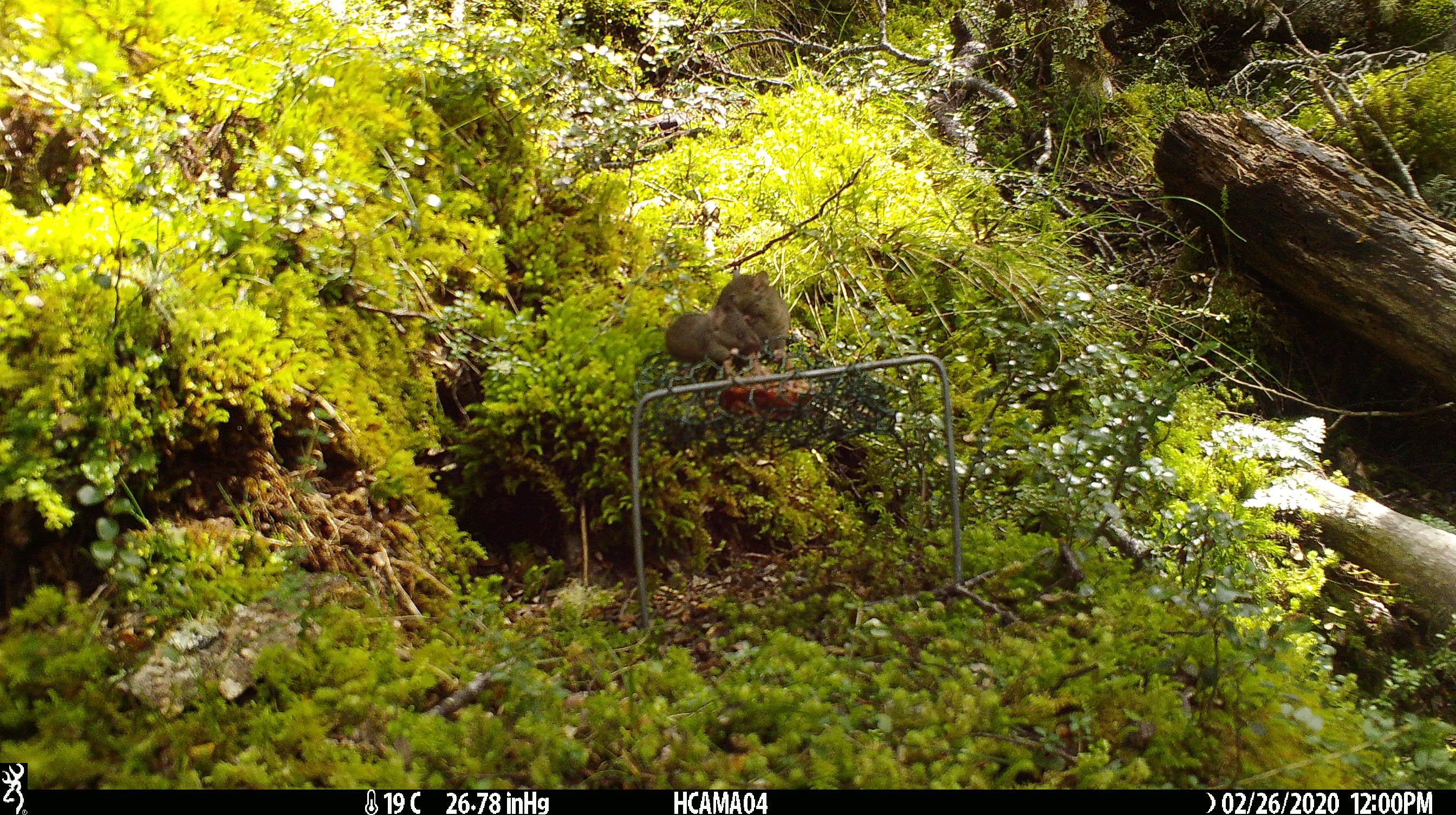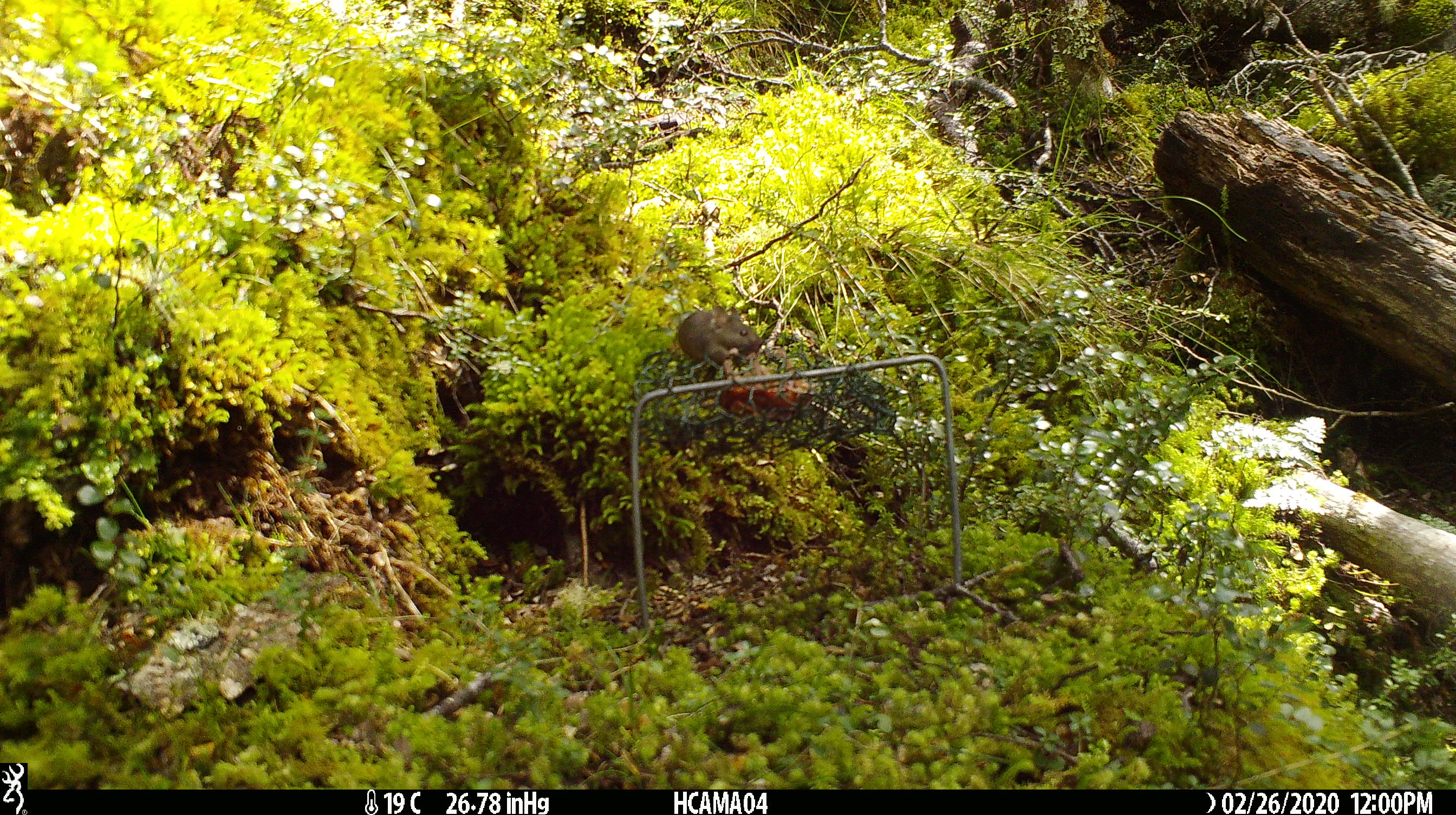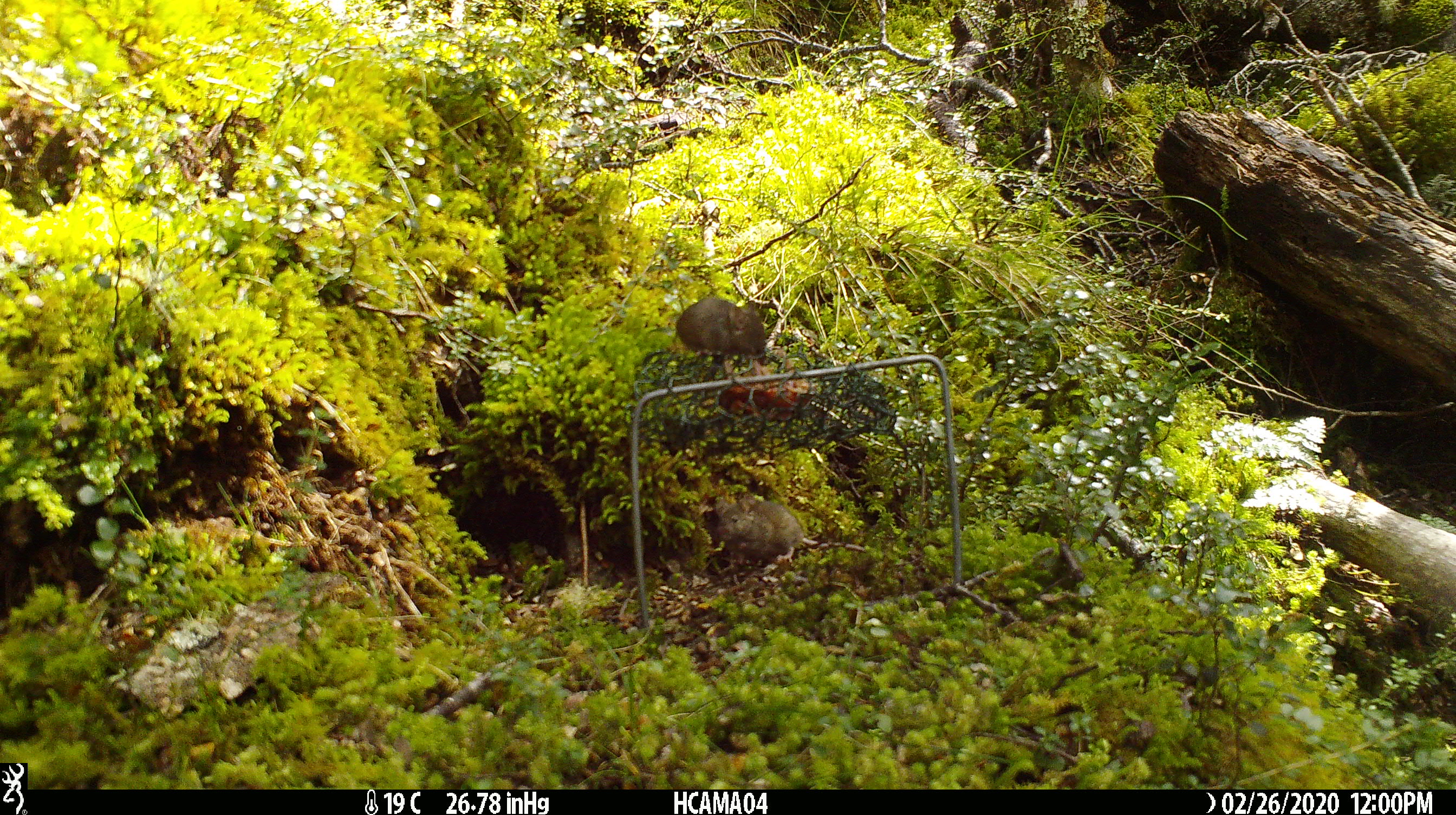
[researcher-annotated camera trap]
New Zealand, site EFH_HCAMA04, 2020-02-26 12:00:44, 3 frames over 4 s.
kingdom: Animalia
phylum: Chordata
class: Mammalia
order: Rodentia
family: Muridae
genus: Mus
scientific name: Mus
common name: mouse